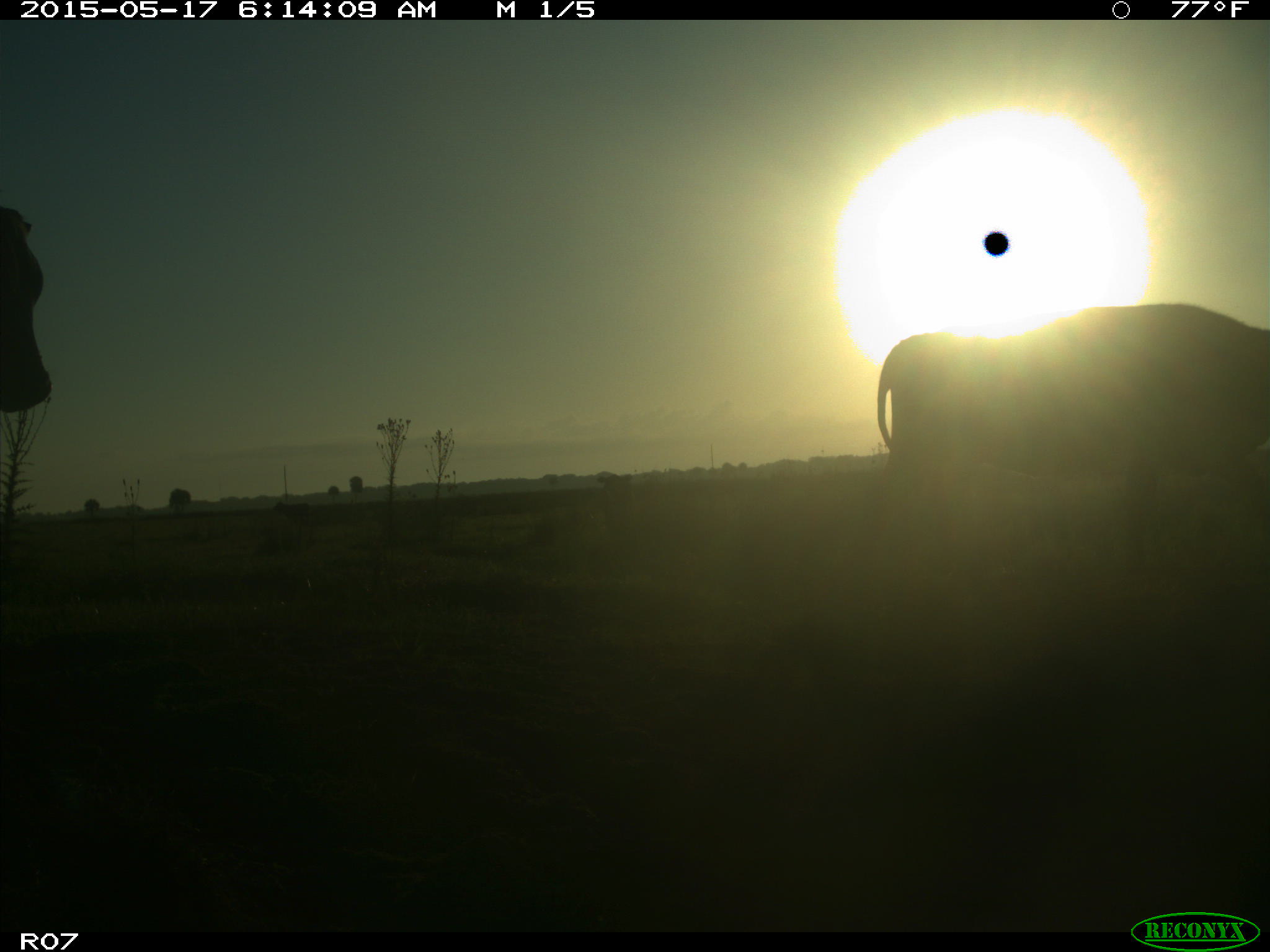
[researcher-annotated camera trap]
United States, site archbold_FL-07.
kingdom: Animalia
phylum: Chordata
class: Mammalia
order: Artiodactyla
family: Bovidae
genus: Bos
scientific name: Bos taurus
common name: domestic cow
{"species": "Bos taurus (domestic cow)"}